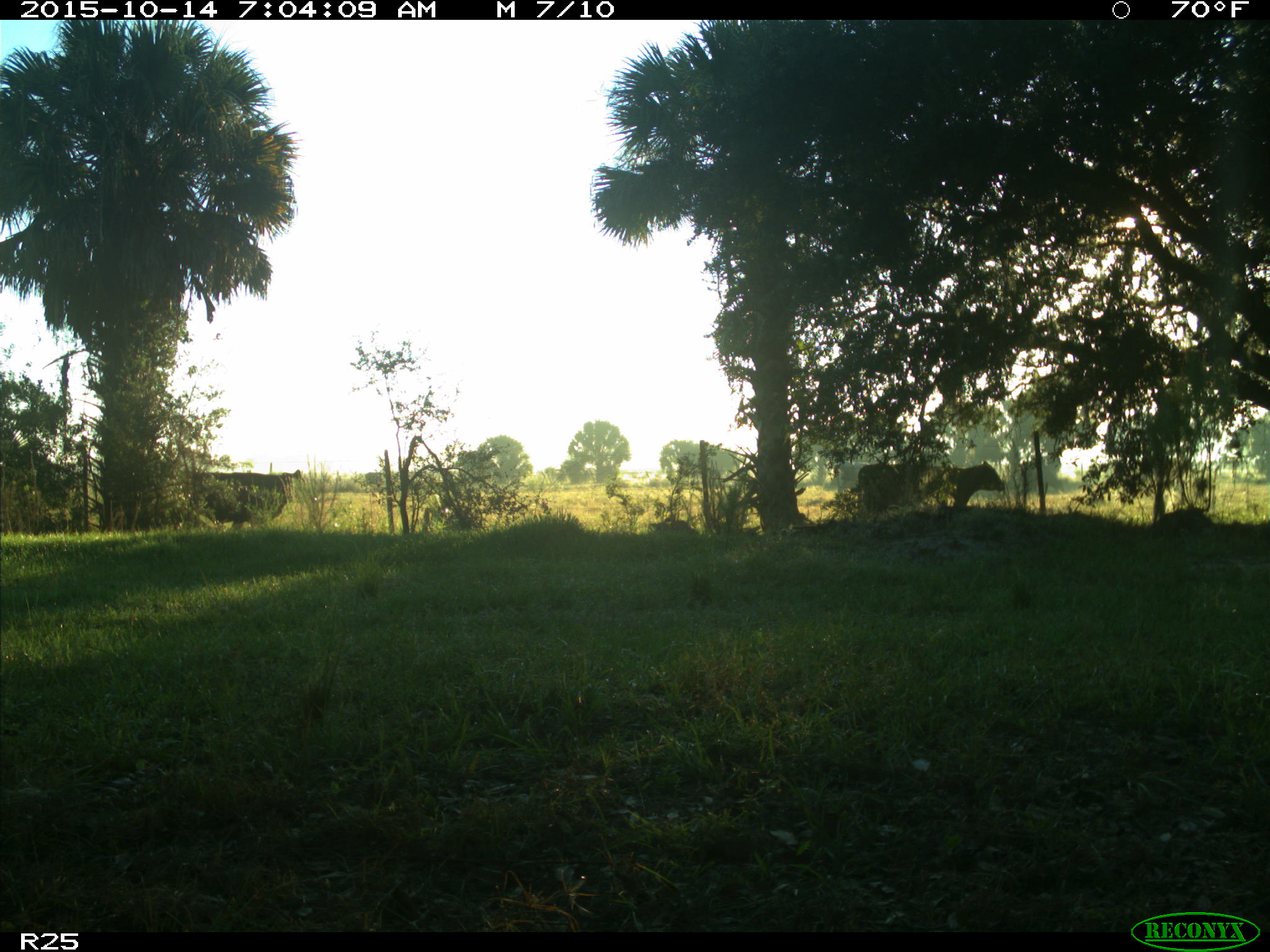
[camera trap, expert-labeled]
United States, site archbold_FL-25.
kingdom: Animalia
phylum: Chordata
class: Mammalia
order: Artiodactyla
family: Bovidae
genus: Bos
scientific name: Bos taurus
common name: domestic cow